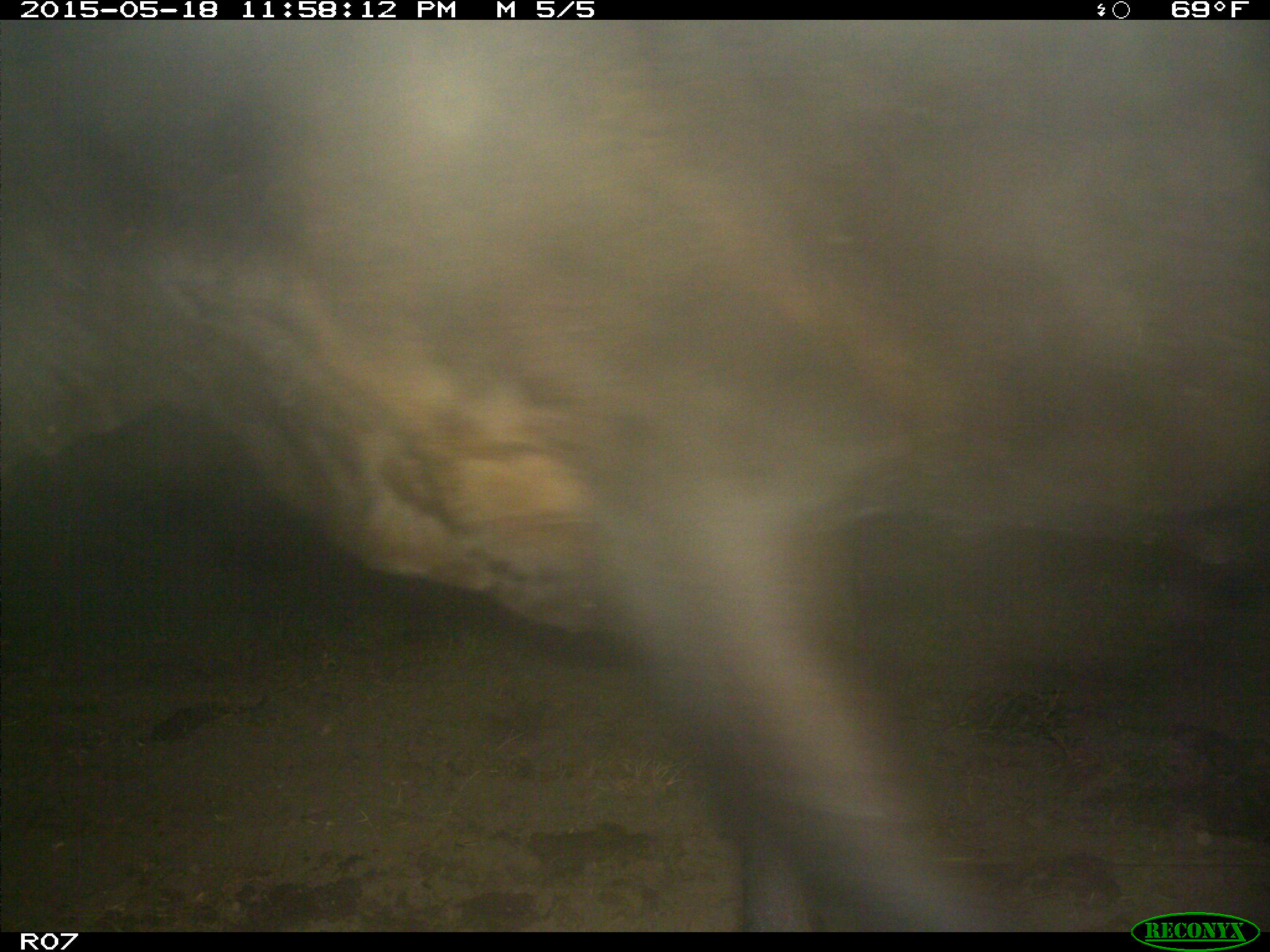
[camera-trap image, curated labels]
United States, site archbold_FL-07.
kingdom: Animalia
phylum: Chordata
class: Mammalia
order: Artiodactyla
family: Bovidae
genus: Bos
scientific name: Bos taurus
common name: domestic cow